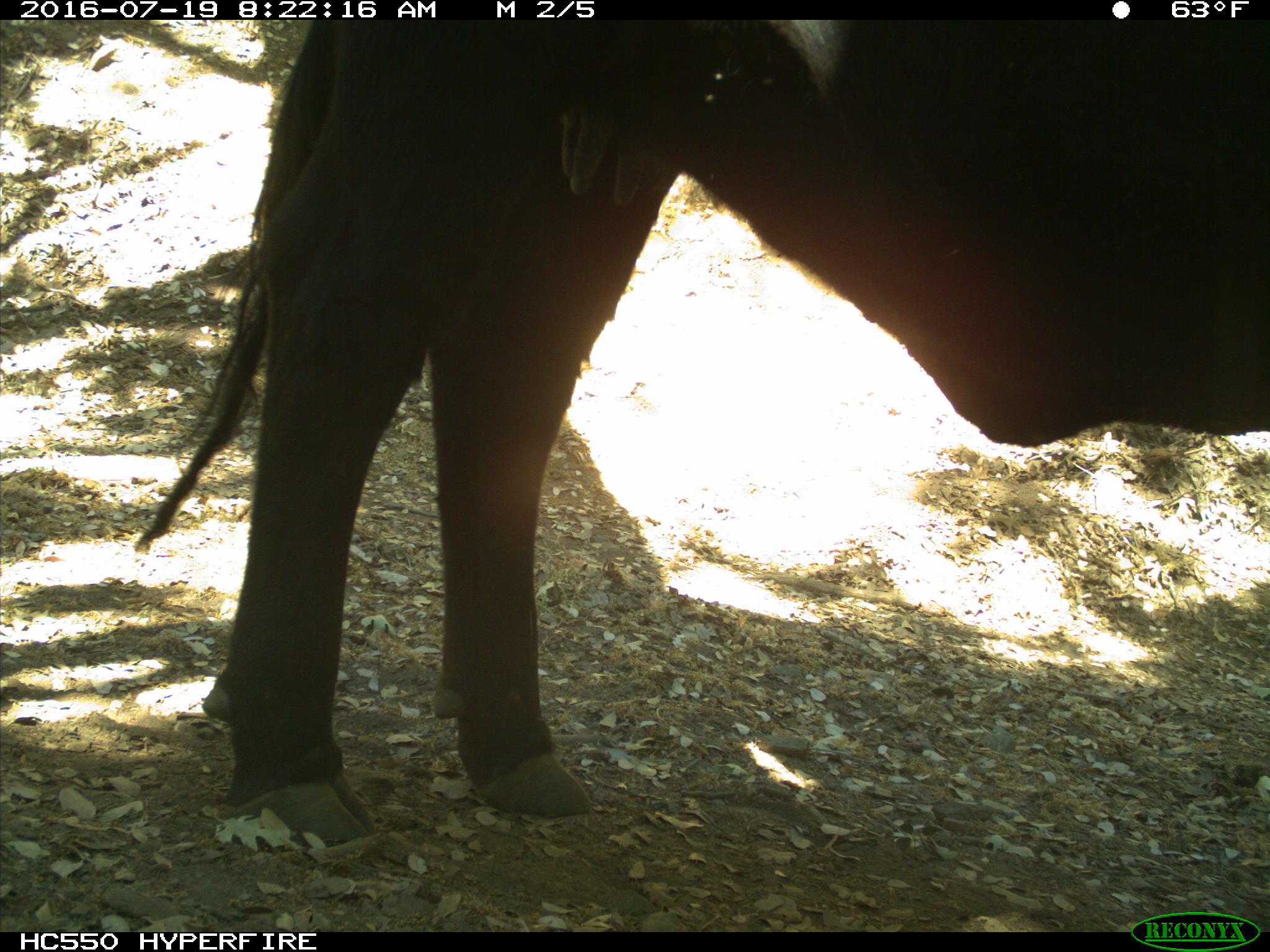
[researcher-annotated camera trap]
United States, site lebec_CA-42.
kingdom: Animalia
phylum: Chordata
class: Mammalia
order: Artiodactyla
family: Bovidae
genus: Bos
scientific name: Bos taurus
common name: domestic cow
Bos taurus (domestic cow).